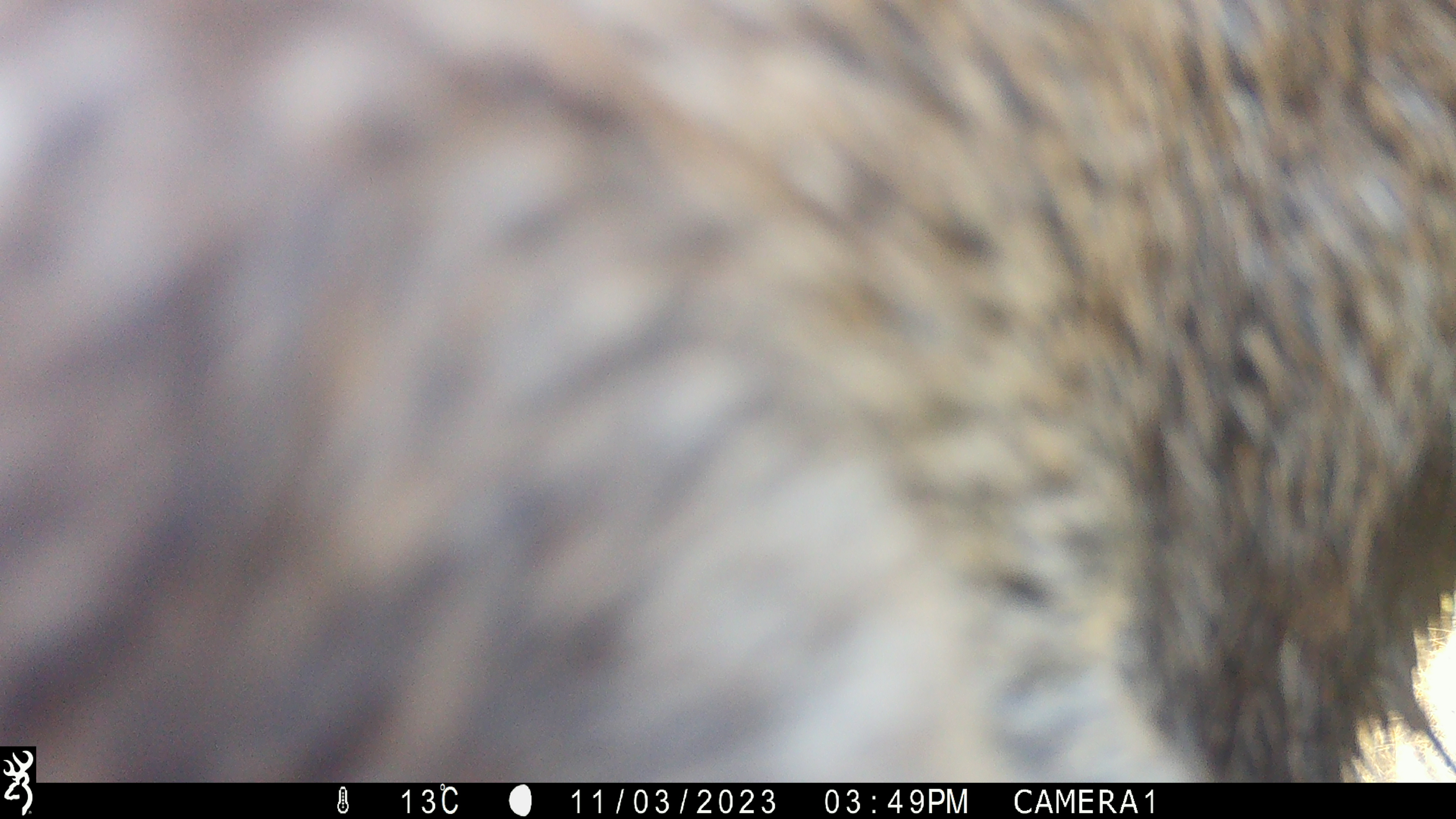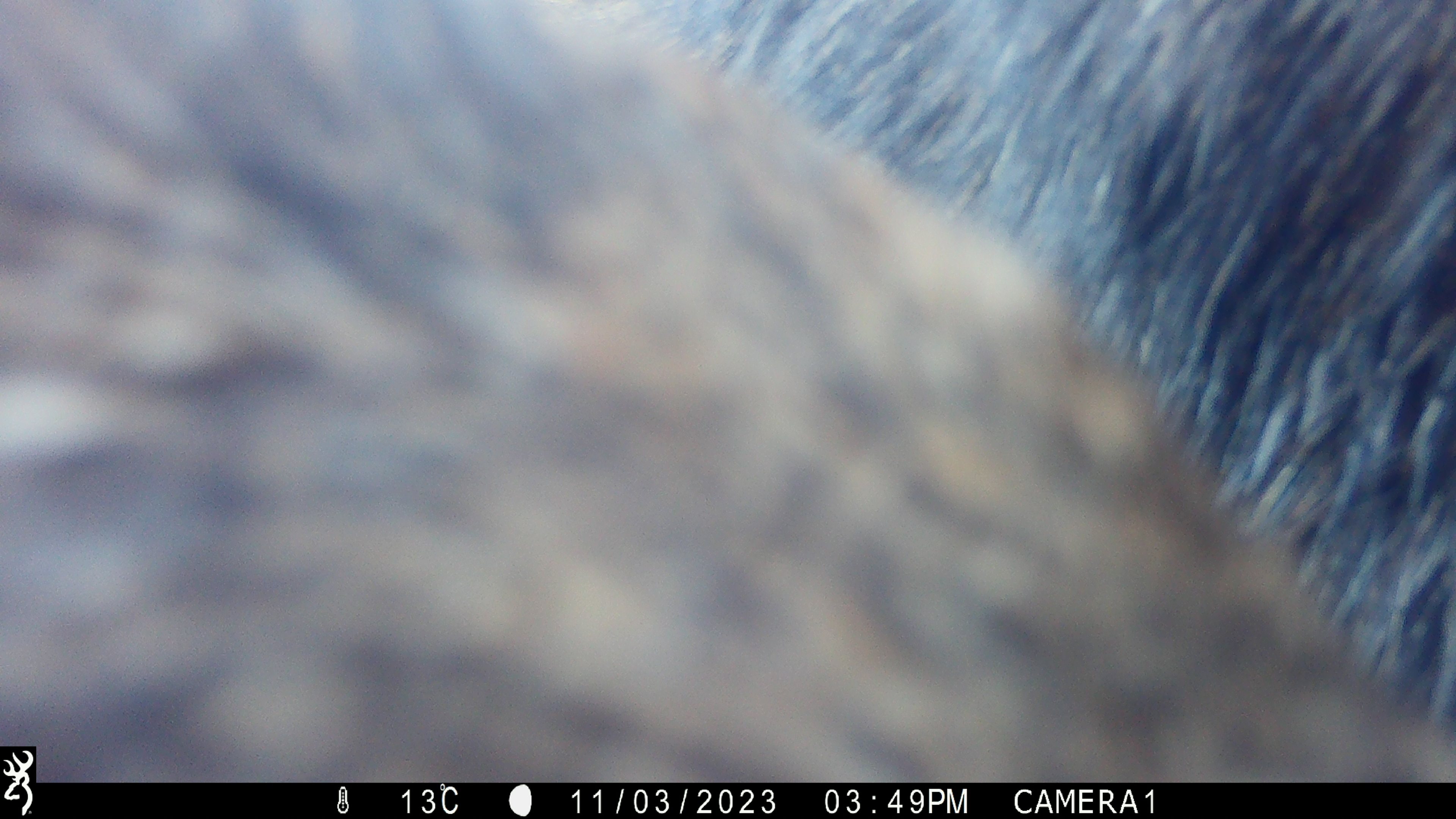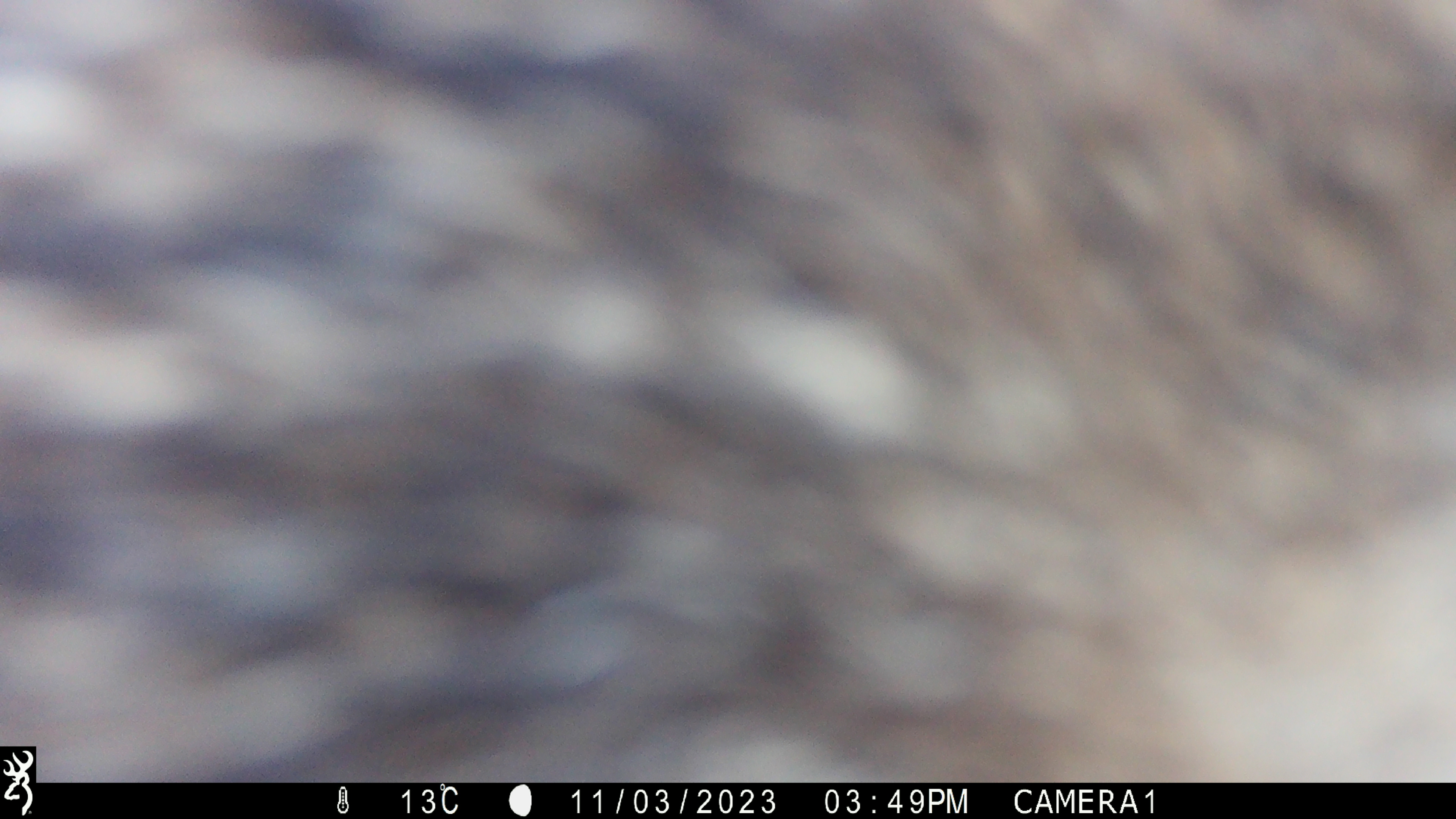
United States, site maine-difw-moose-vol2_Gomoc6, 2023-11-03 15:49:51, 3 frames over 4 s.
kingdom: Animalia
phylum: Chordata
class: Mammalia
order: Artiodactyla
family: Cervidae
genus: Alces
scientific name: Alces alces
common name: moose